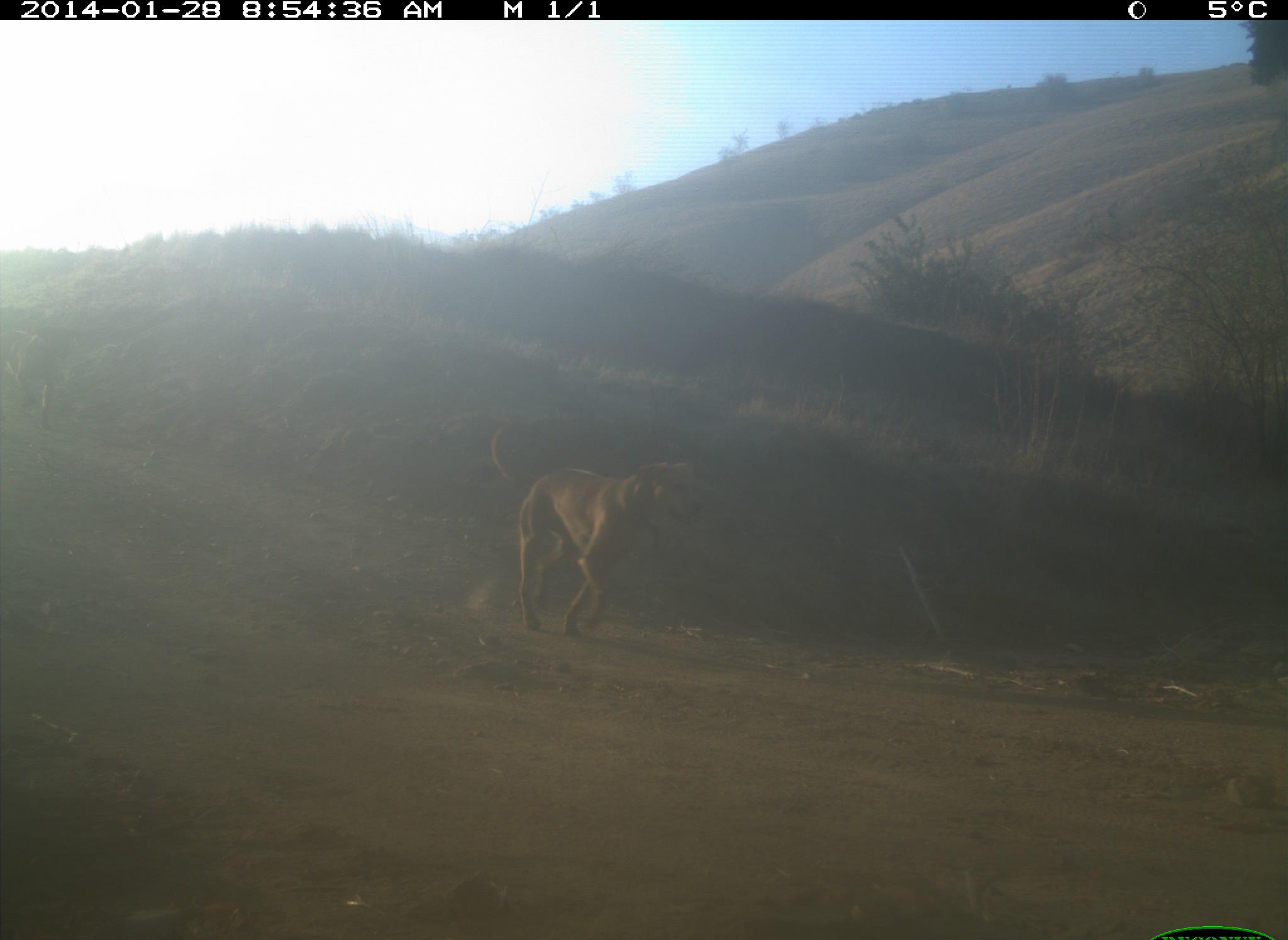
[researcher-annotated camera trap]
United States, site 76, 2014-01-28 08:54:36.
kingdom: Animalia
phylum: Chordata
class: Mammalia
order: Carnivora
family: Canidae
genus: Canis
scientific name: Canis familiaris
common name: domestic dog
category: dog